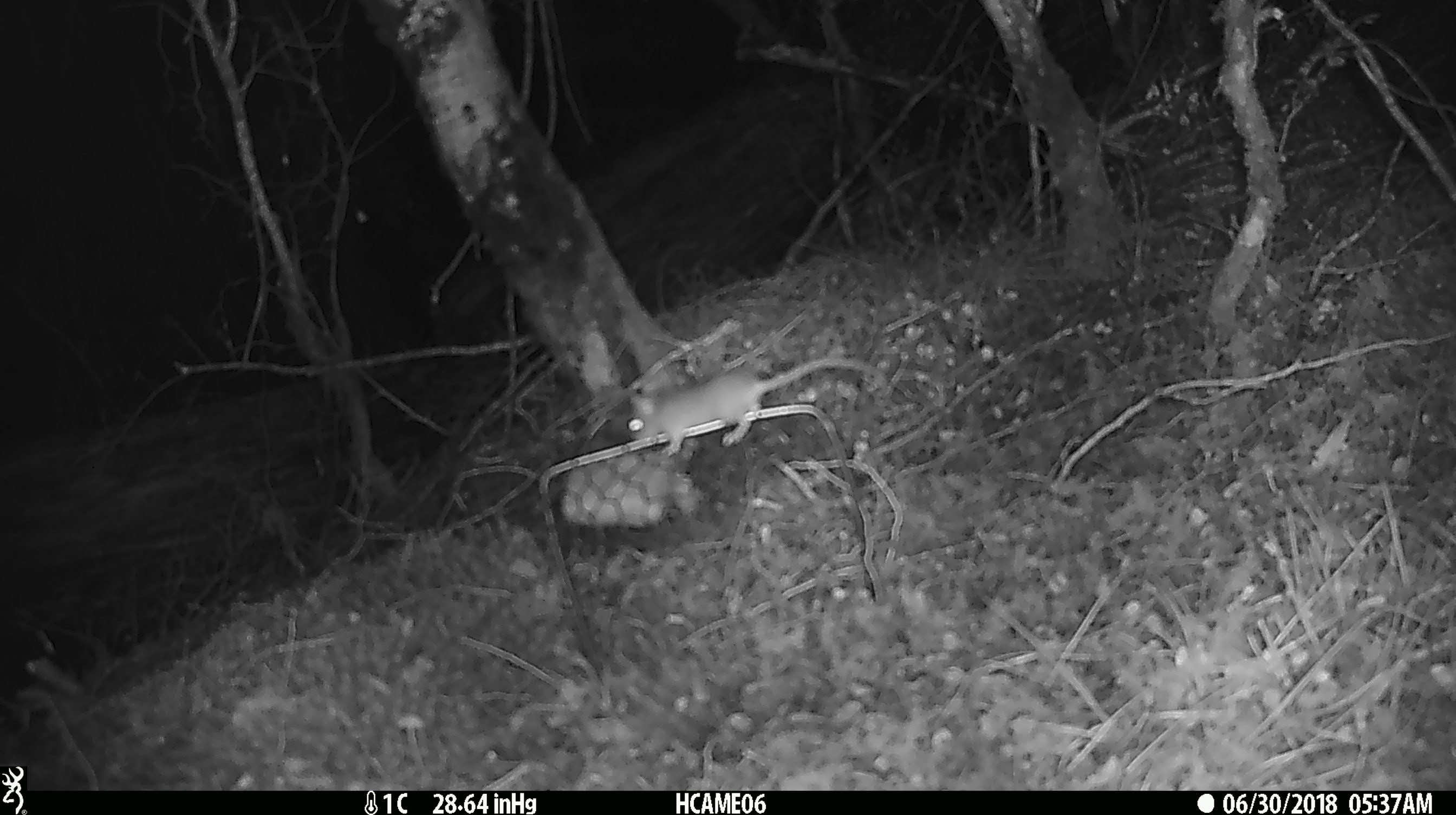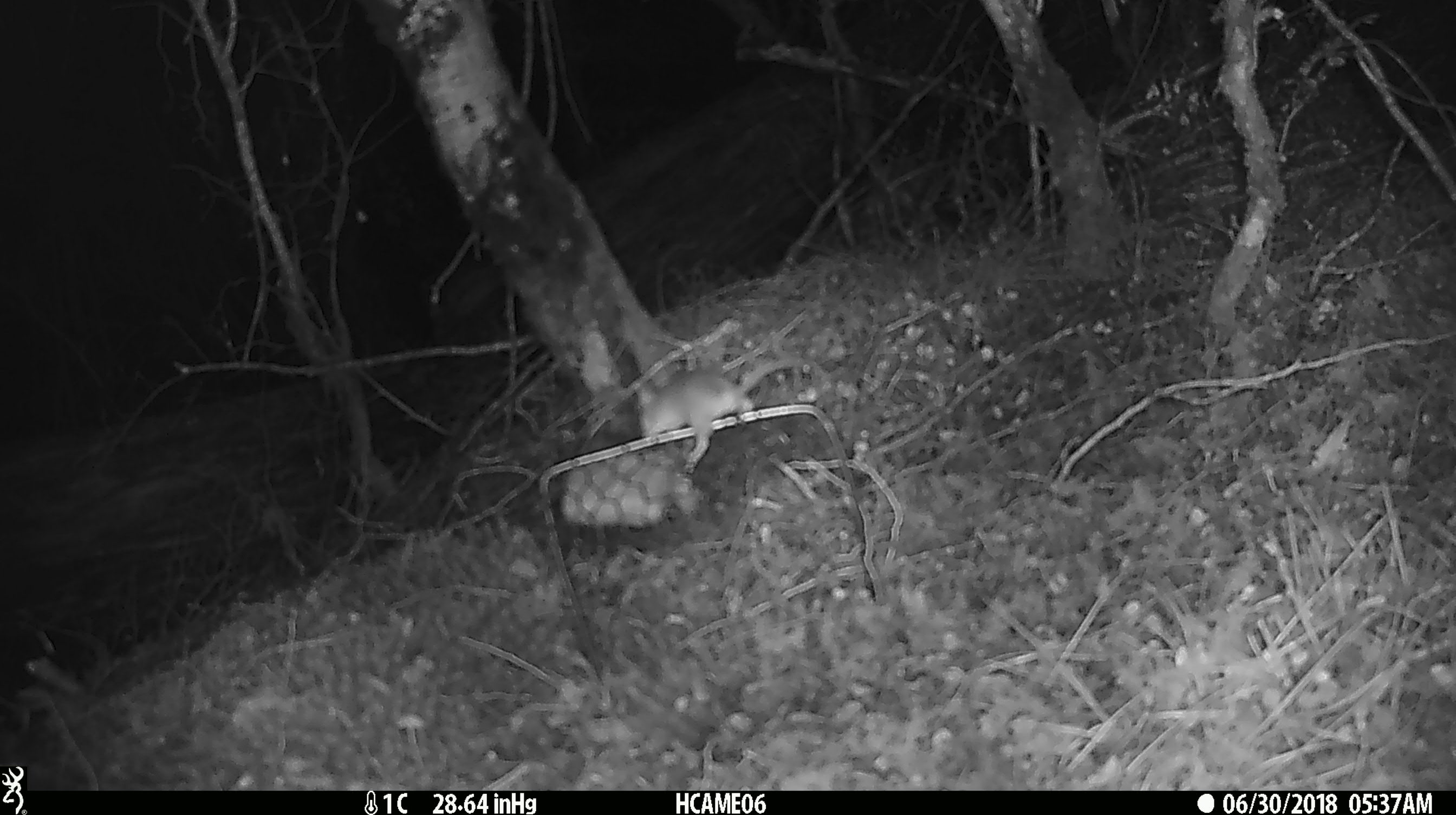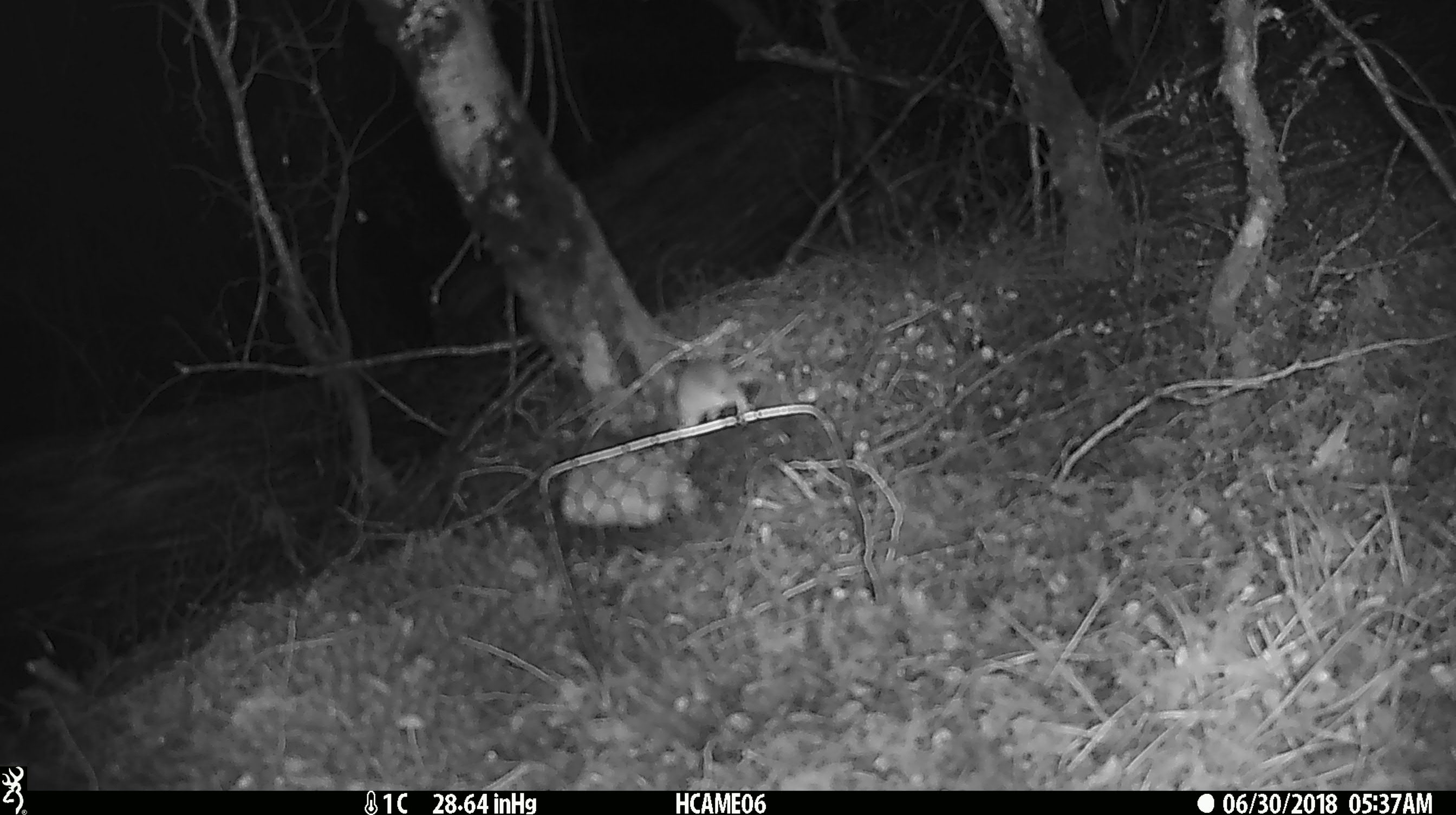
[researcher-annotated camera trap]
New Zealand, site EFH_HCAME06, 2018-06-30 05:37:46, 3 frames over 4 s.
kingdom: Animalia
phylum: Chordata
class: Mammalia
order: Rodentia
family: Muridae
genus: Mus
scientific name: Mus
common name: mouse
Mouse (Mus).